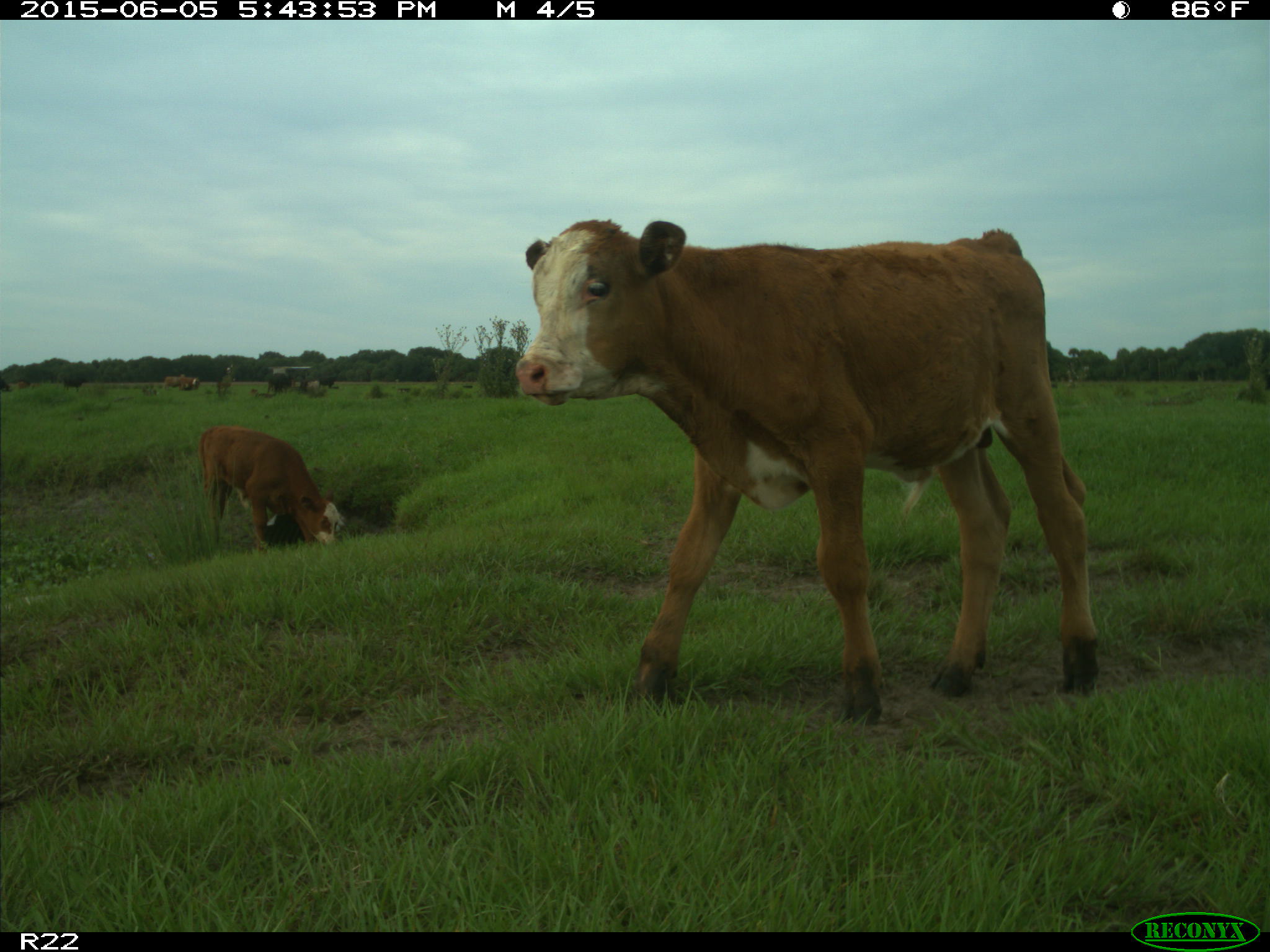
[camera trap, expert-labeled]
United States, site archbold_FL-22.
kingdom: Animalia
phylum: Chordata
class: Mammalia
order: Artiodactyla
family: Bovidae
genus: Bos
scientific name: Bos taurus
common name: domestic cow